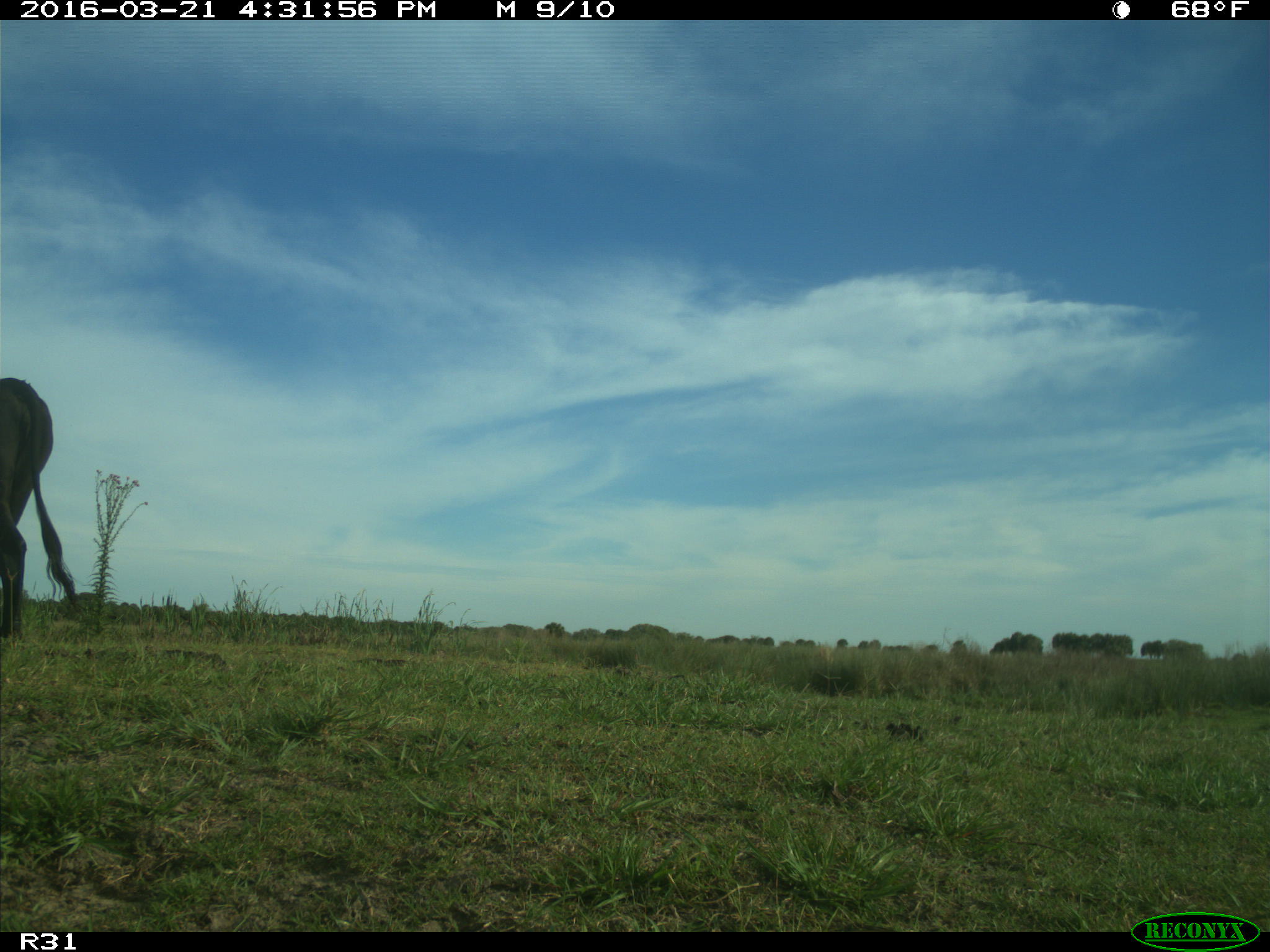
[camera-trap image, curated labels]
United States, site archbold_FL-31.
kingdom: Animalia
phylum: Chordata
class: Mammalia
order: Artiodactyla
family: Bovidae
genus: Bos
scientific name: Bos taurus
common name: domestic cow